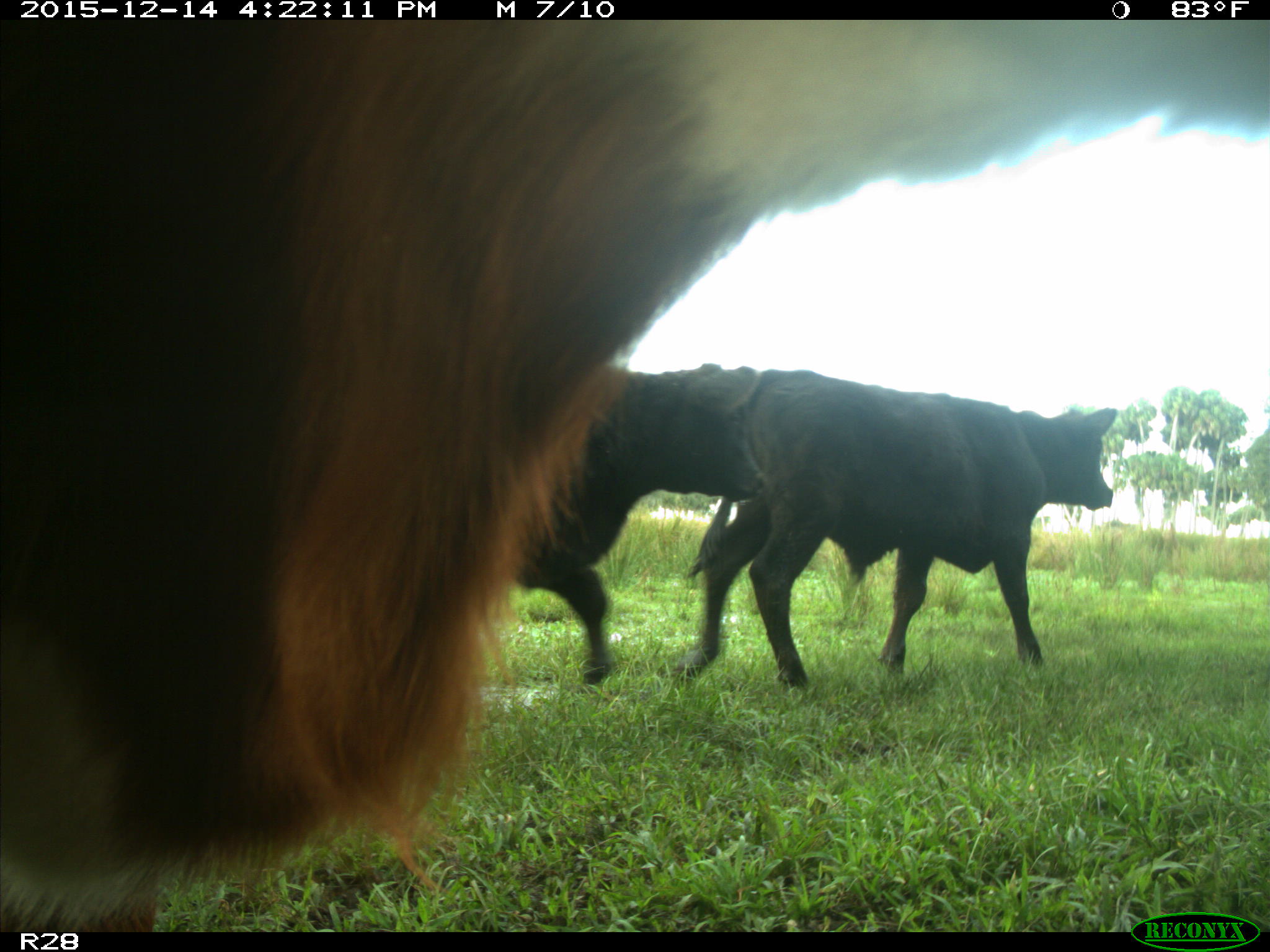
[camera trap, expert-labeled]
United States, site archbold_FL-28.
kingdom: Animalia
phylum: Chordata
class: Mammalia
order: Artiodactyla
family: Bovidae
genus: Bos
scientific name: Bos taurus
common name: domestic cow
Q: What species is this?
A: Bos taurus (domestic cow).